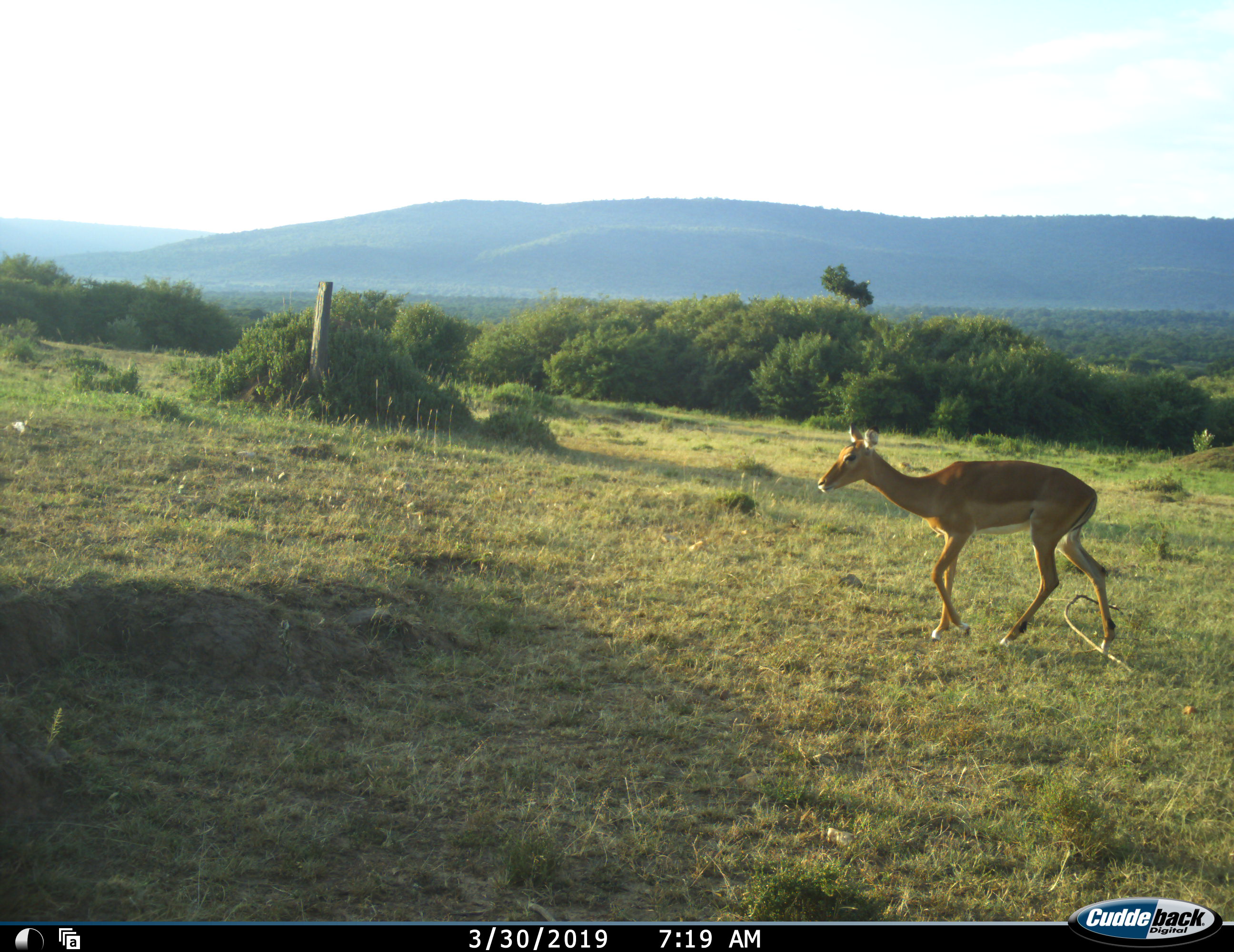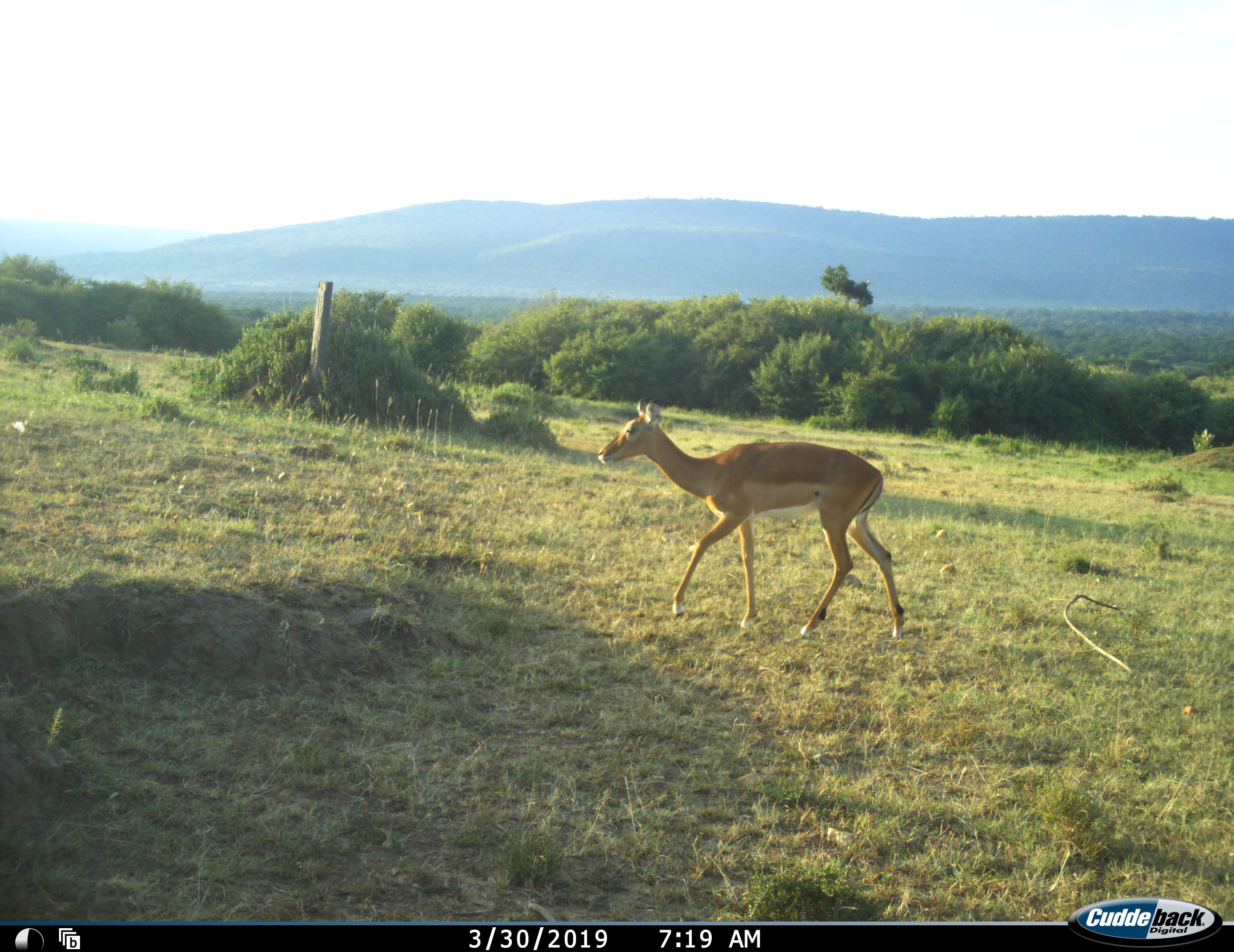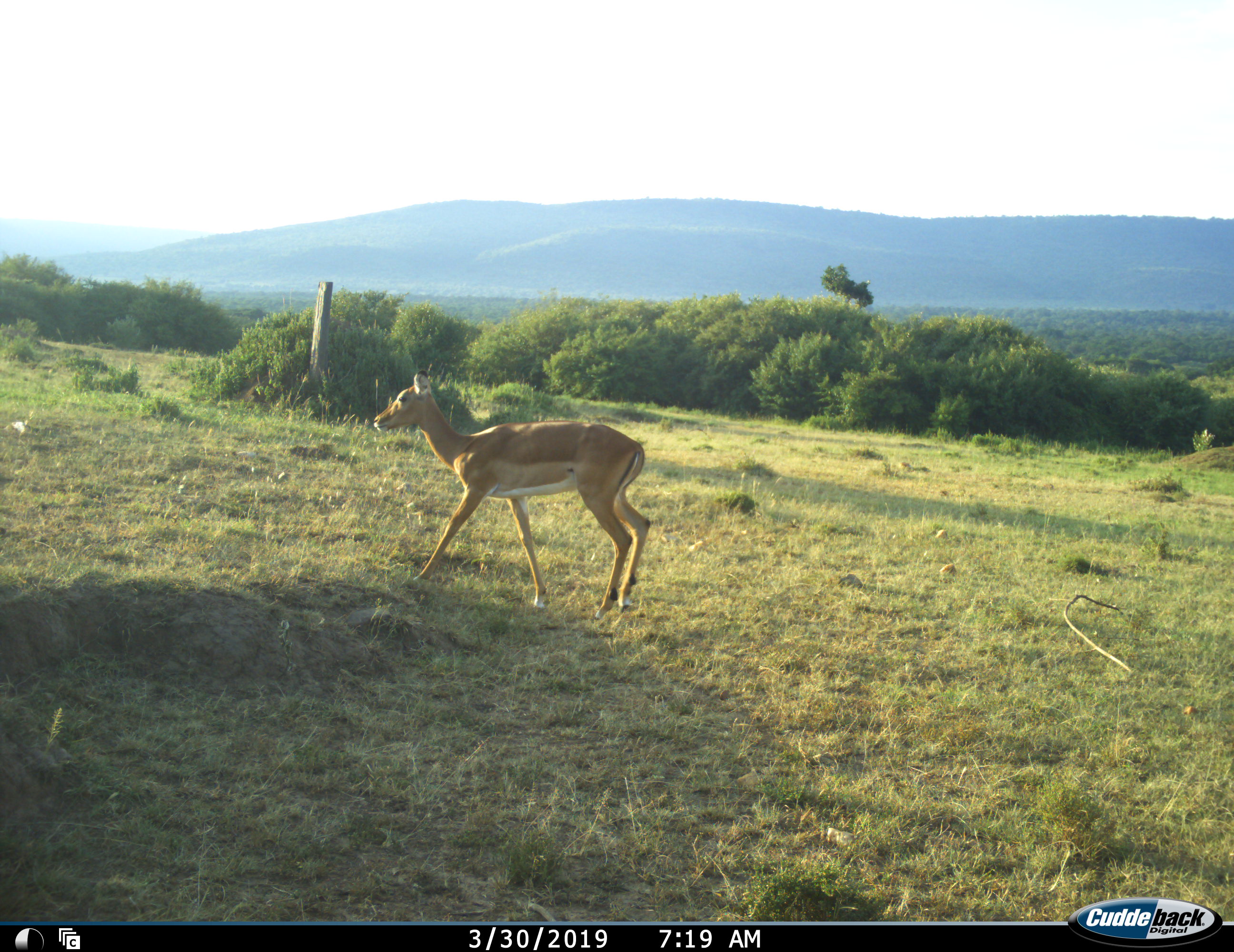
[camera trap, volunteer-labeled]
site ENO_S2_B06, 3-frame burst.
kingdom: Animalia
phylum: Chordata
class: Mammalia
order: Artiodactyla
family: Bovidae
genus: Aepyceros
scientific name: Aepyceros melampus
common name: impala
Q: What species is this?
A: Impala (Aepyceros melampus).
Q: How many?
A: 1.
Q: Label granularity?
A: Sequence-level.